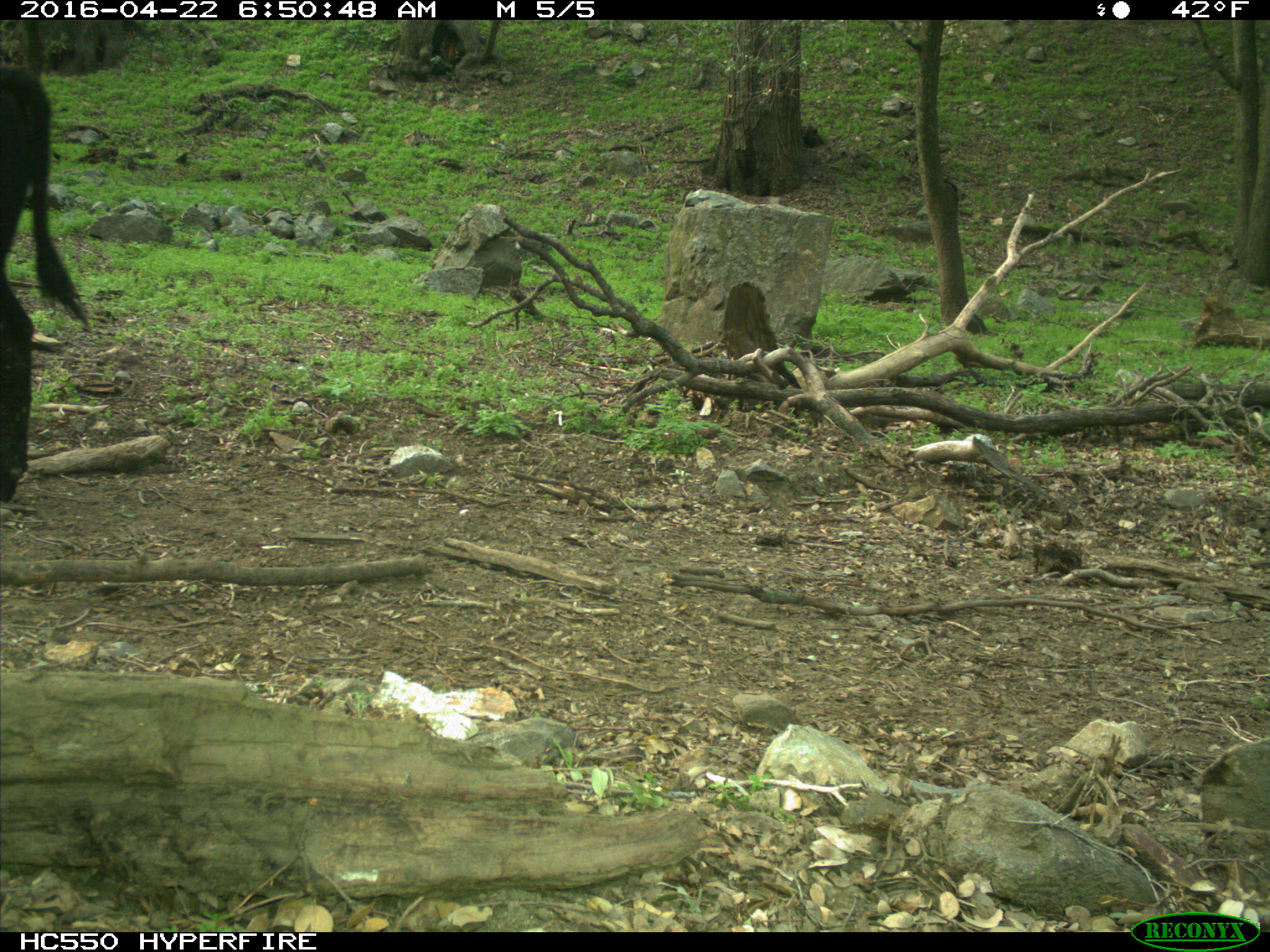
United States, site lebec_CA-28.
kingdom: Animalia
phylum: Chordata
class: Mammalia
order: Artiodactyla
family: Bovidae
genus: Bos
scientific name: Bos taurus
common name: domestic cow